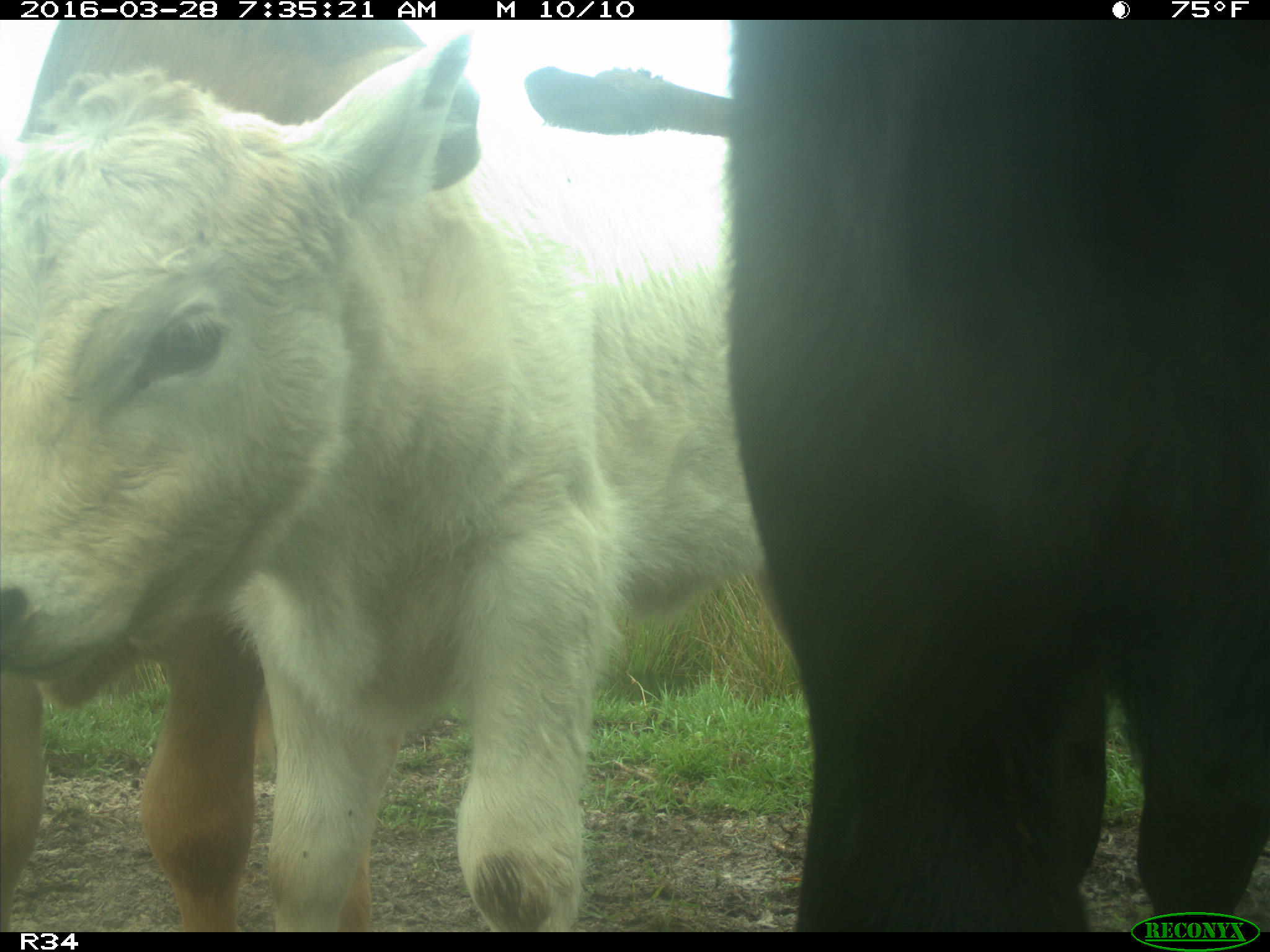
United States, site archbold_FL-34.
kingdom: Animalia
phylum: Chordata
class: Mammalia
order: Artiodactyla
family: Bovidae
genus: Bos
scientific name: Bos taurus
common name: domestic cow